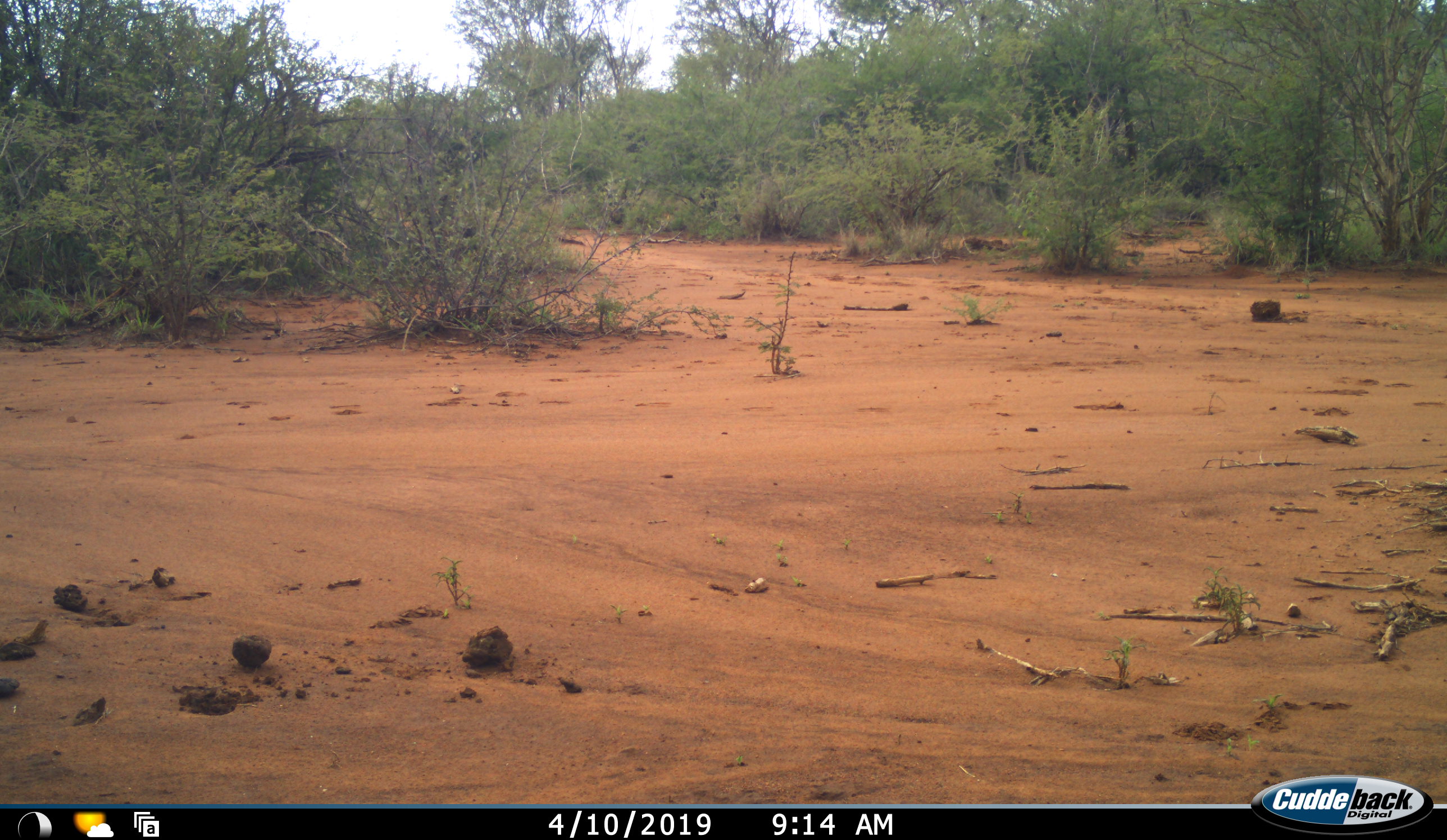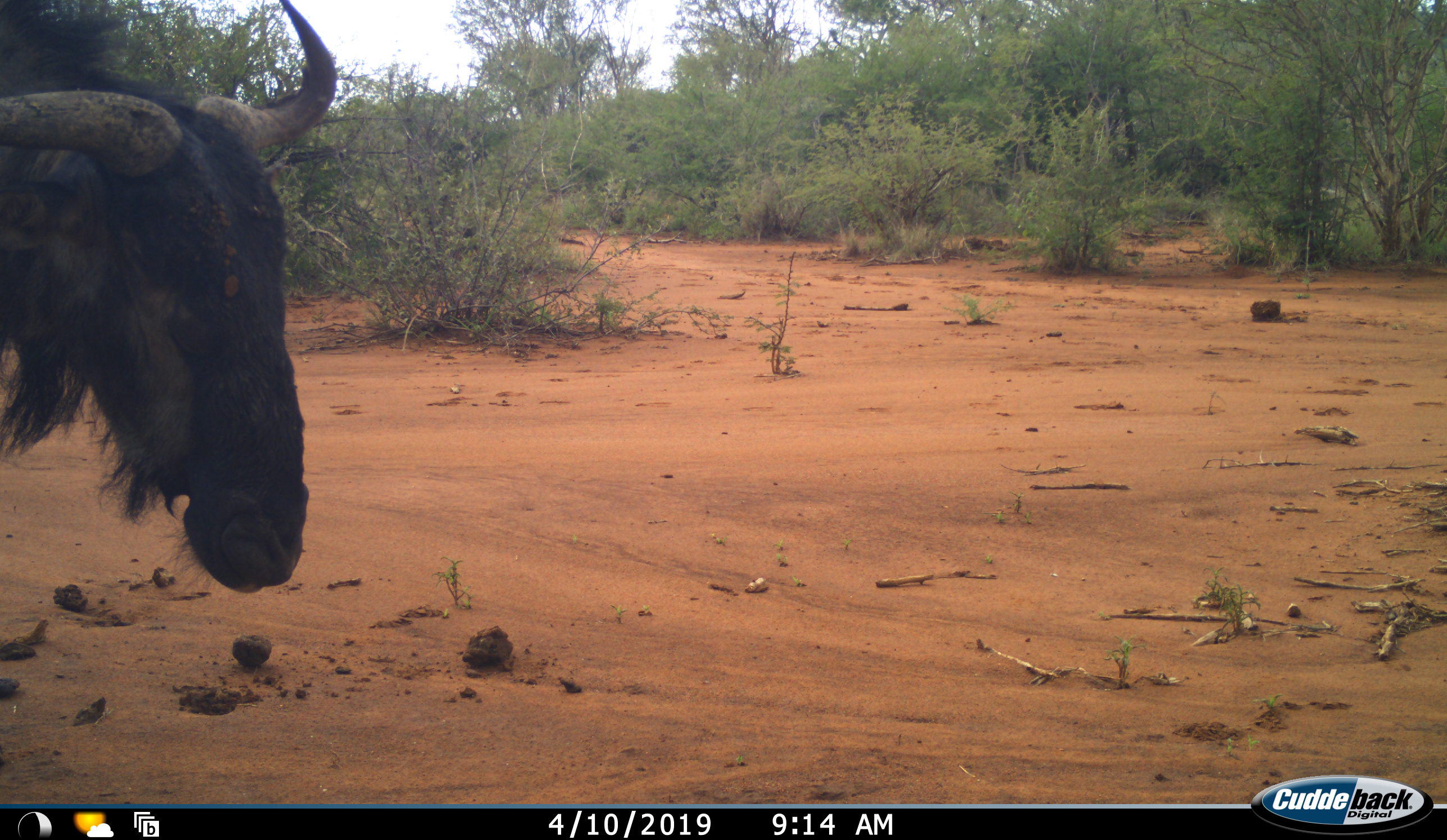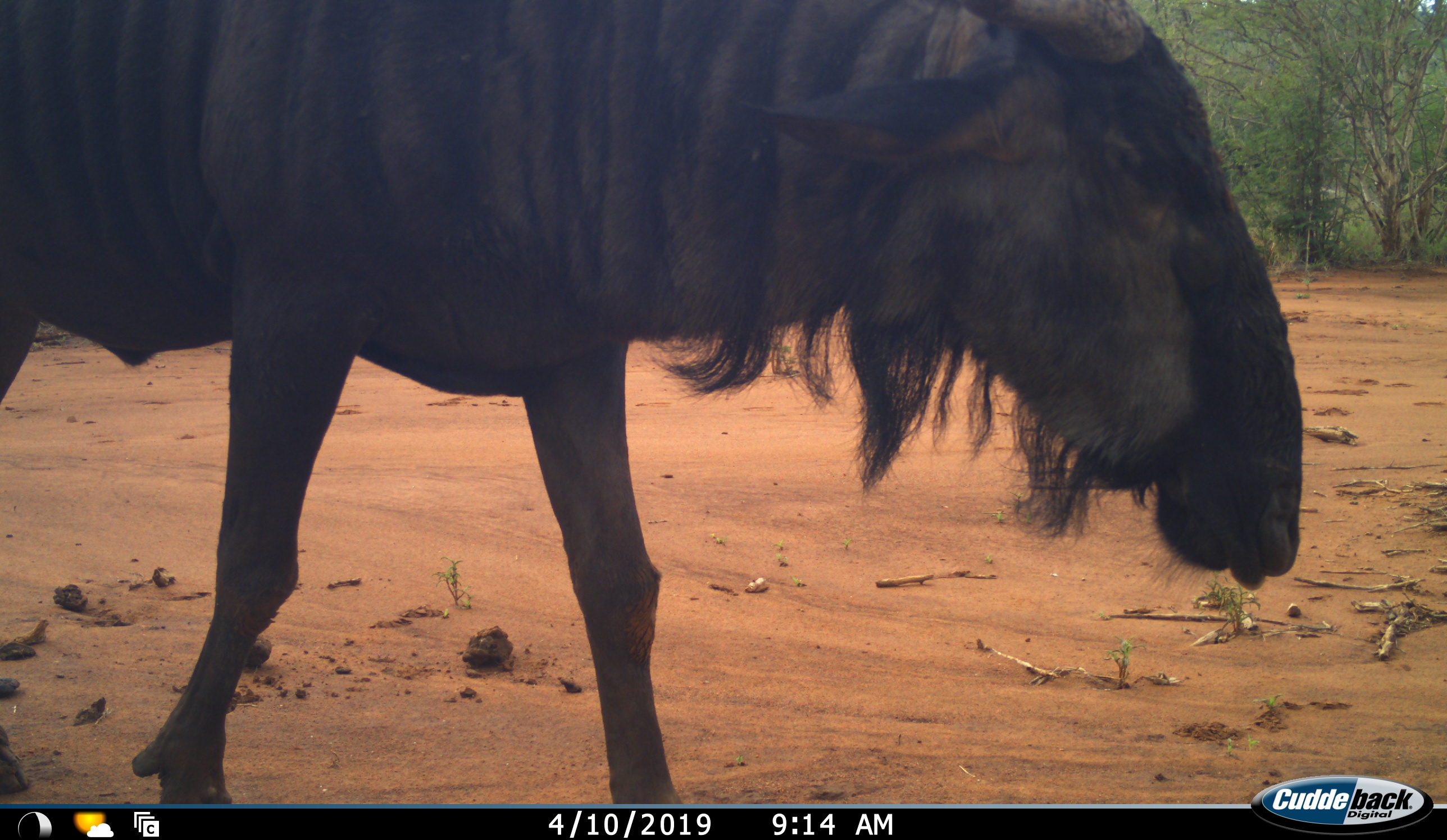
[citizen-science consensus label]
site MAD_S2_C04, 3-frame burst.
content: unidentified animal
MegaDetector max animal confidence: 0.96